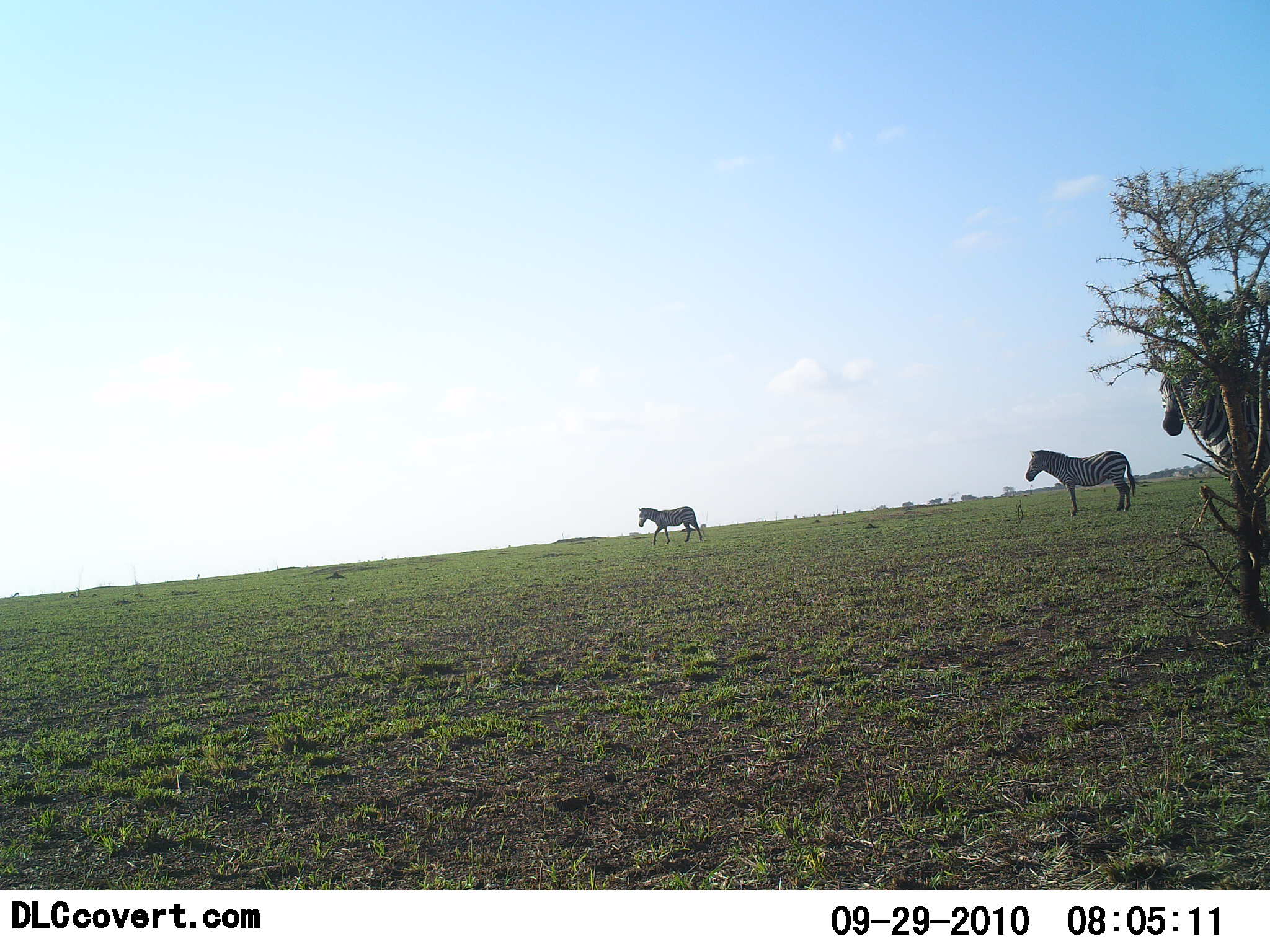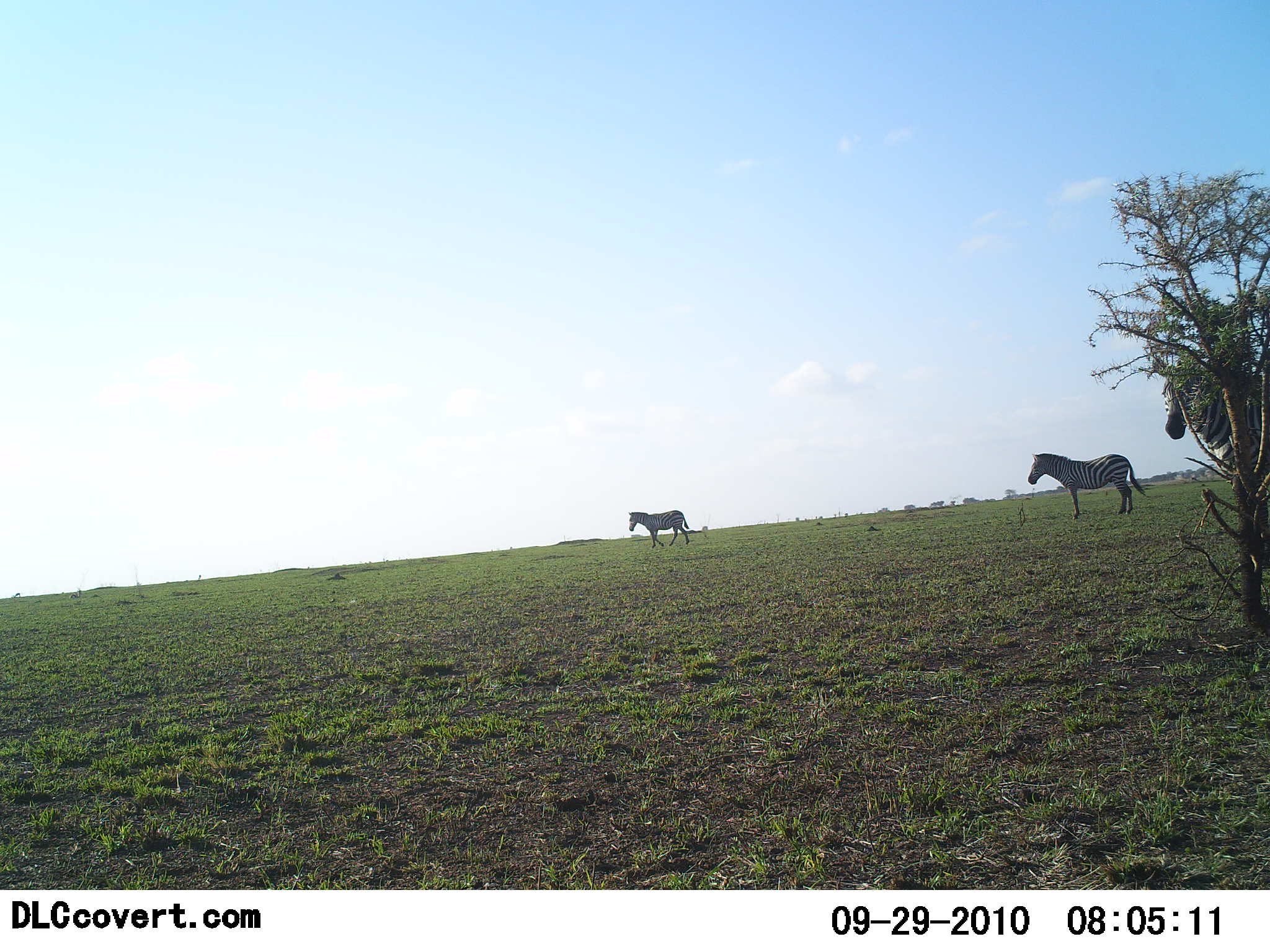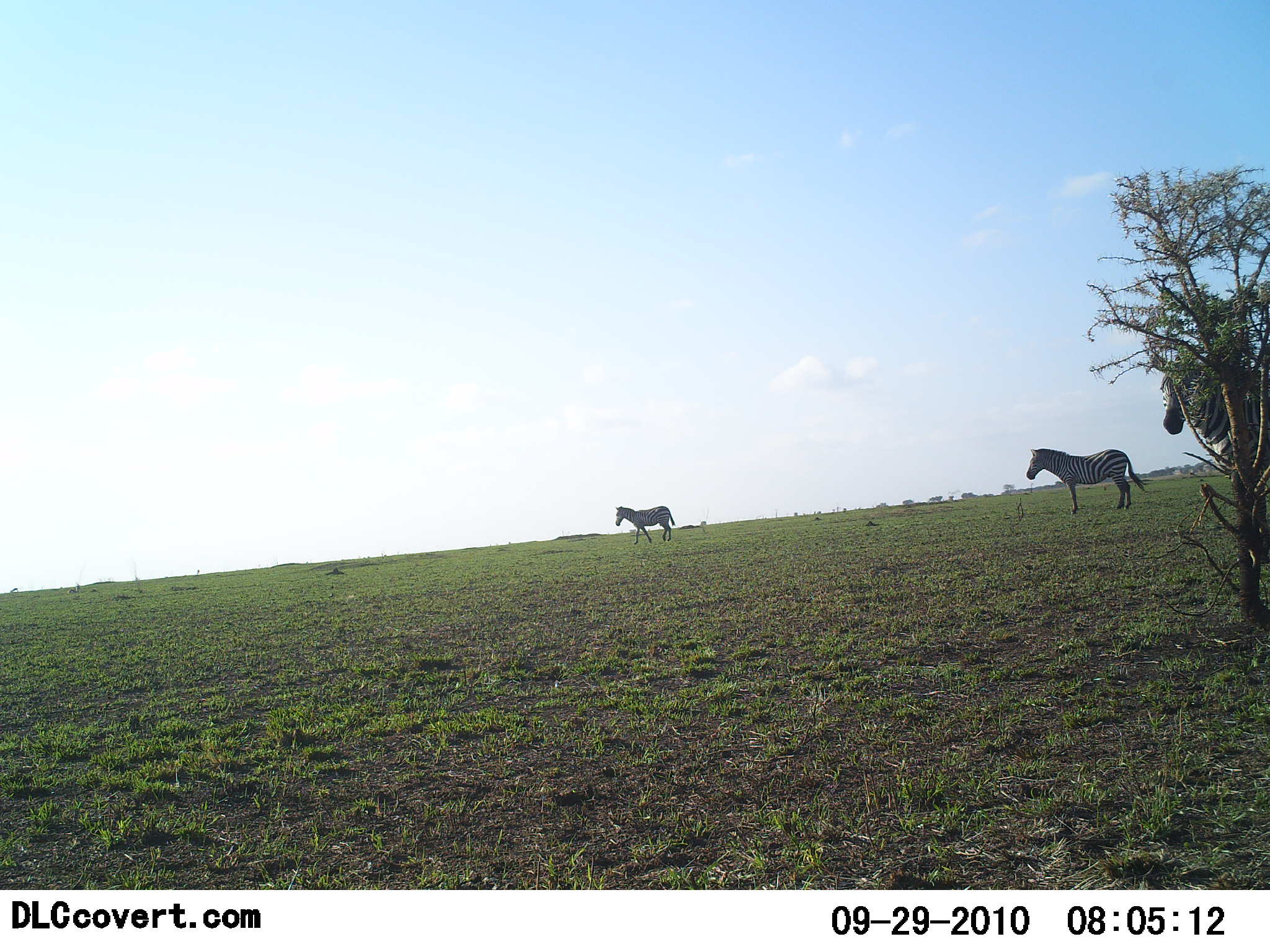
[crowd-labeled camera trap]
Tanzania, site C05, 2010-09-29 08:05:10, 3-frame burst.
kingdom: Animalia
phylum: Chordata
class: Mammalia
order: Perissodactyla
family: Equidae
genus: Equus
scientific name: Equus quagga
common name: plains zebra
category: zebra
Zebra (plains zebra) (Equus quagga), count 2. Behavior (volunteer vote fractions): standing 83%, resting 0%, moving 92%, interacting 0%. Young present (vote fraction): 0%. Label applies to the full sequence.